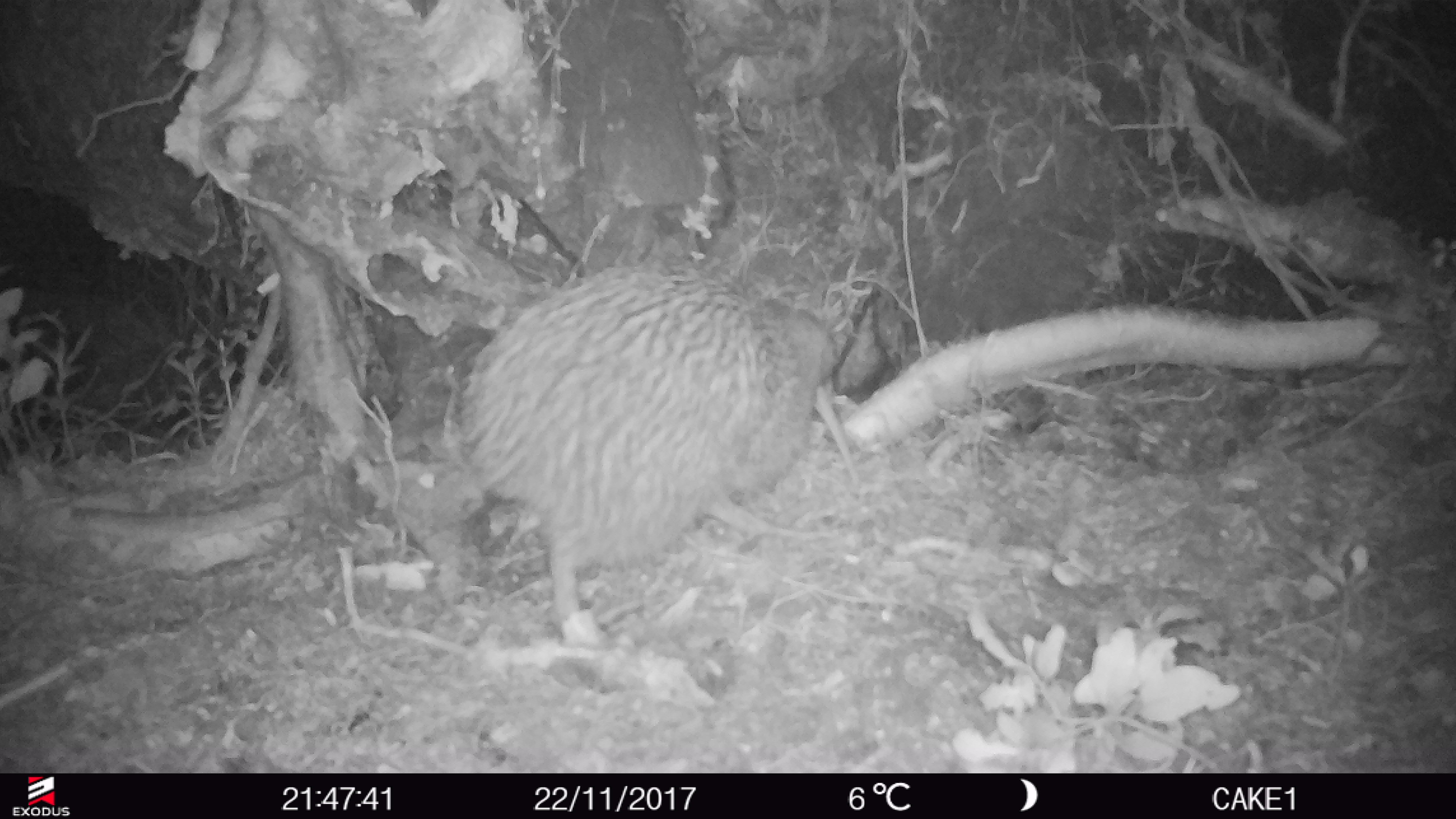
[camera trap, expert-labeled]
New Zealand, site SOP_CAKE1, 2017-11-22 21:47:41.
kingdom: Animalia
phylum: Chordata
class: Aves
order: Apterygiformes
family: Apterygidae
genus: Apteryx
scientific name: Apteryx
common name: kiwi